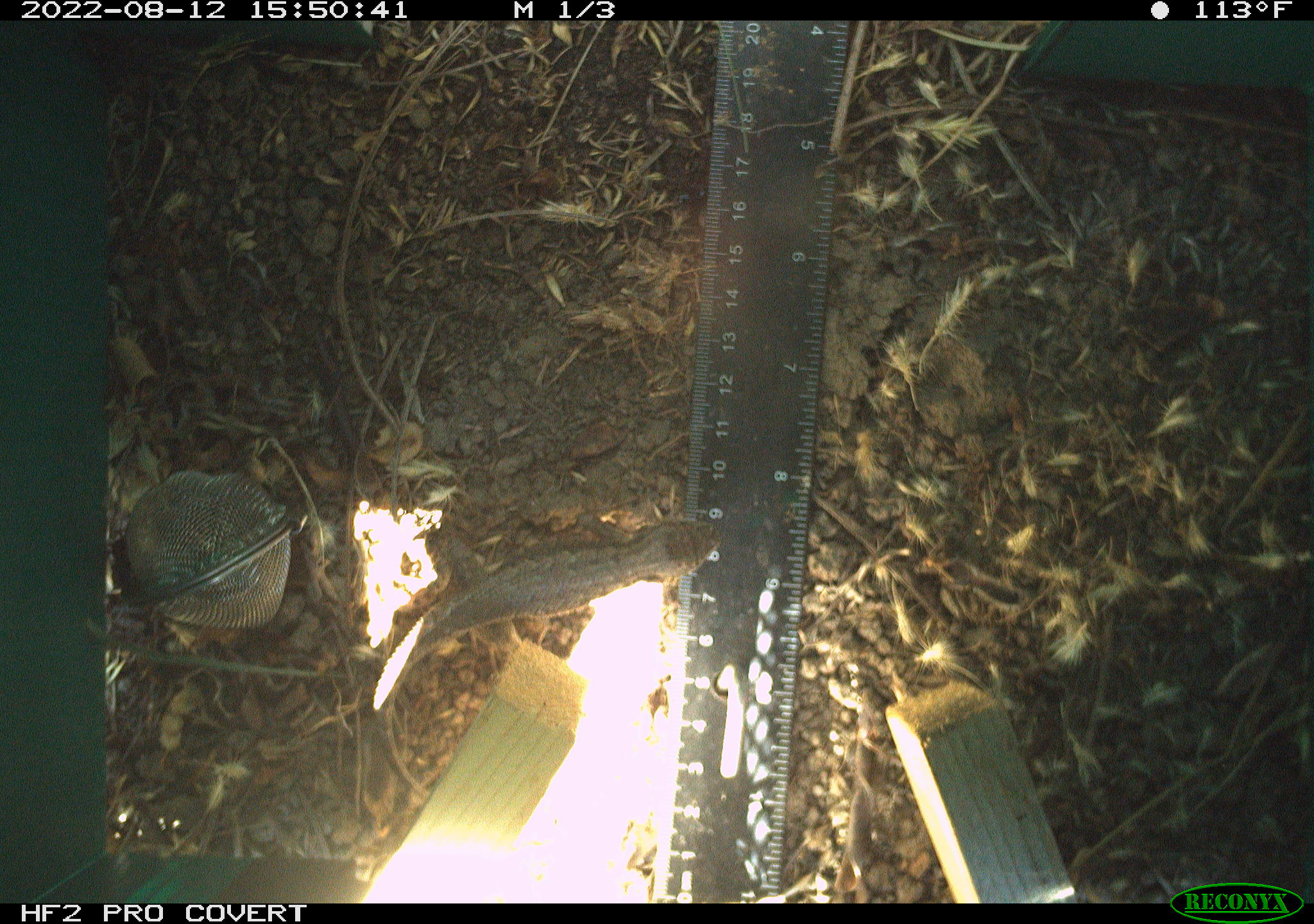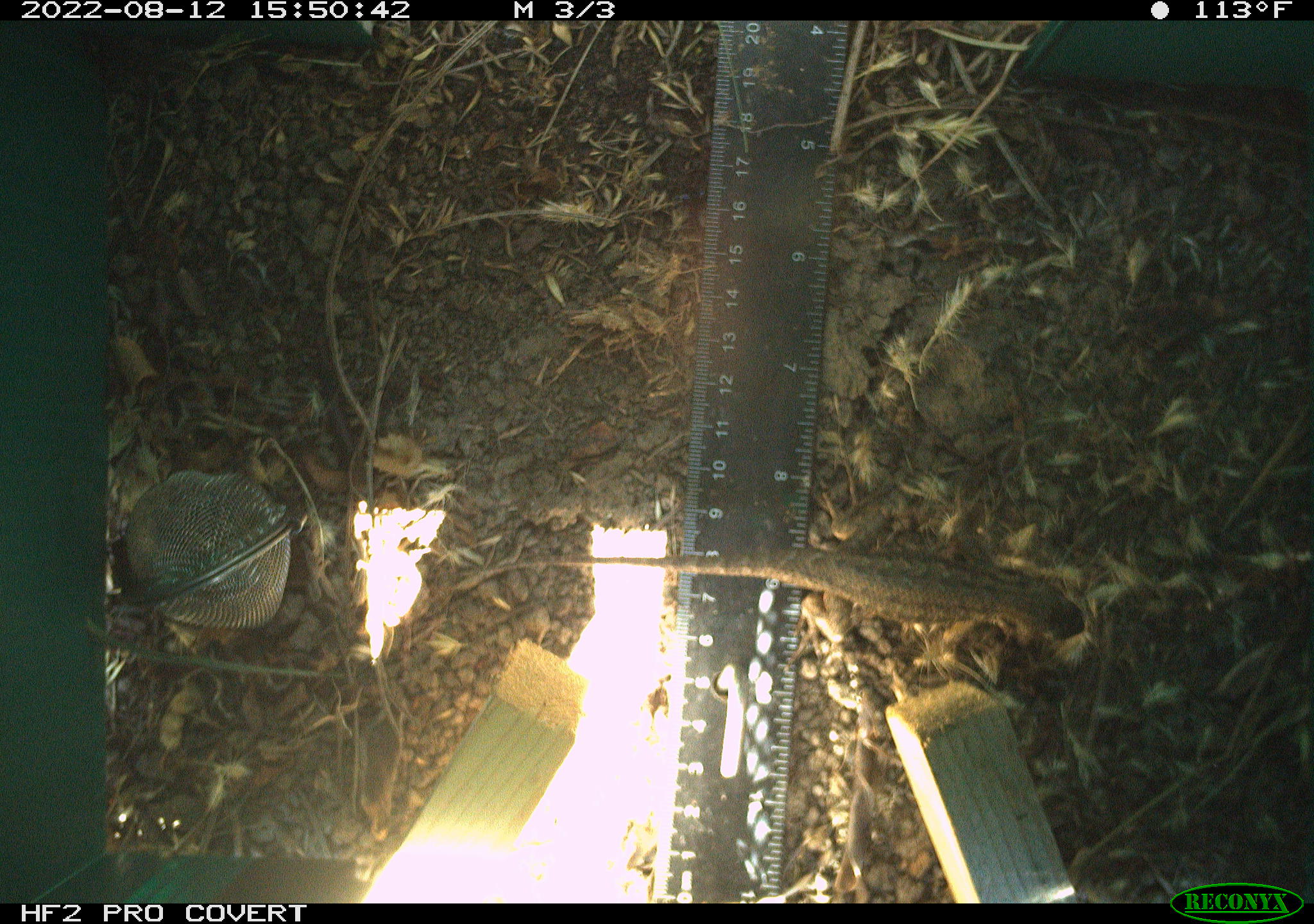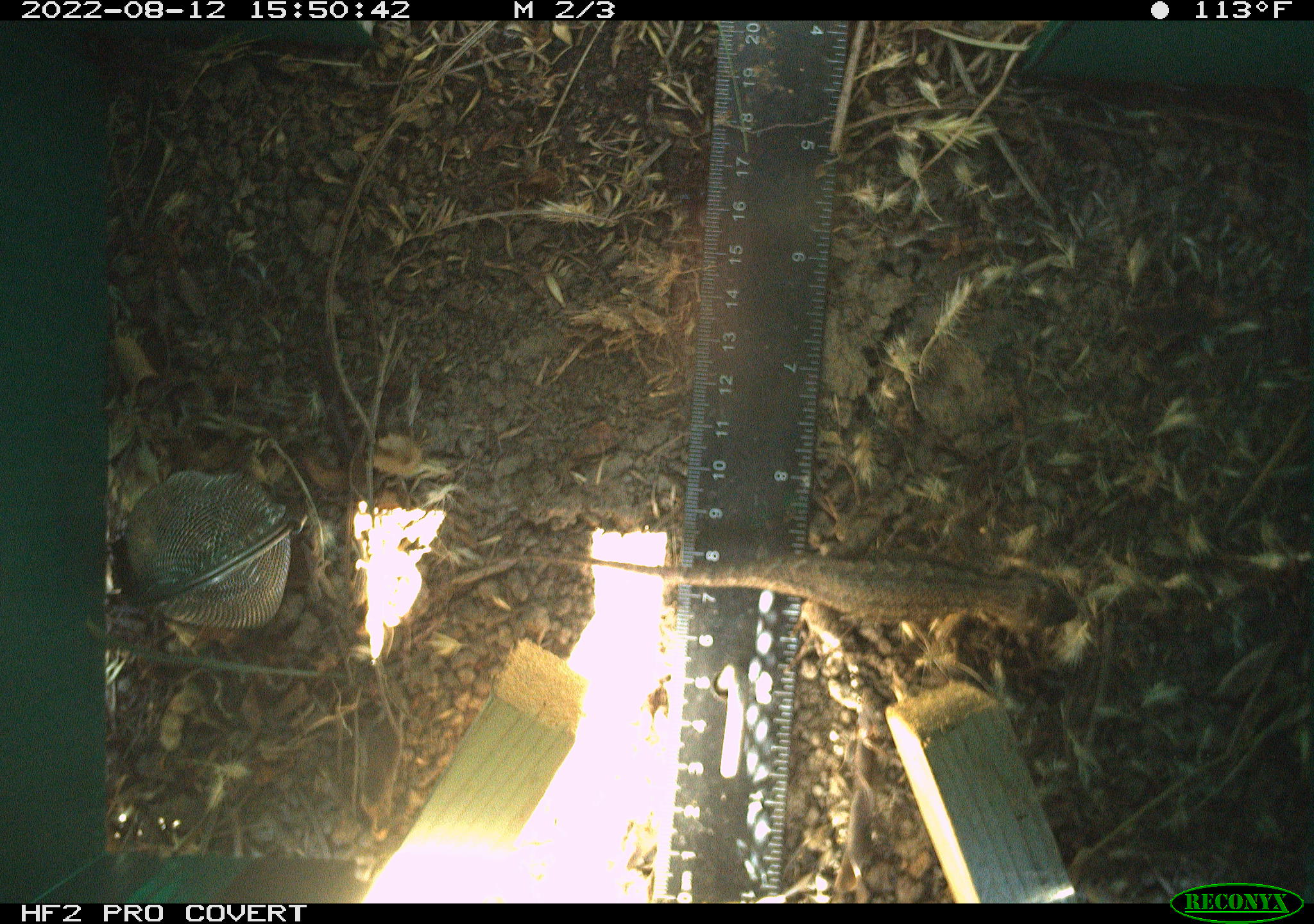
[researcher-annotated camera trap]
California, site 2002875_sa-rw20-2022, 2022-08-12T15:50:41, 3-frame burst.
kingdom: Animalia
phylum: Chordata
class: Reptilia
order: Squamata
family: Phrynosomatidae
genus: Sceloporus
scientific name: Sceloporus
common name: spiny lizards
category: sceloporus species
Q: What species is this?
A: Sceloporus species (spiny lizards) (Sceloporus).